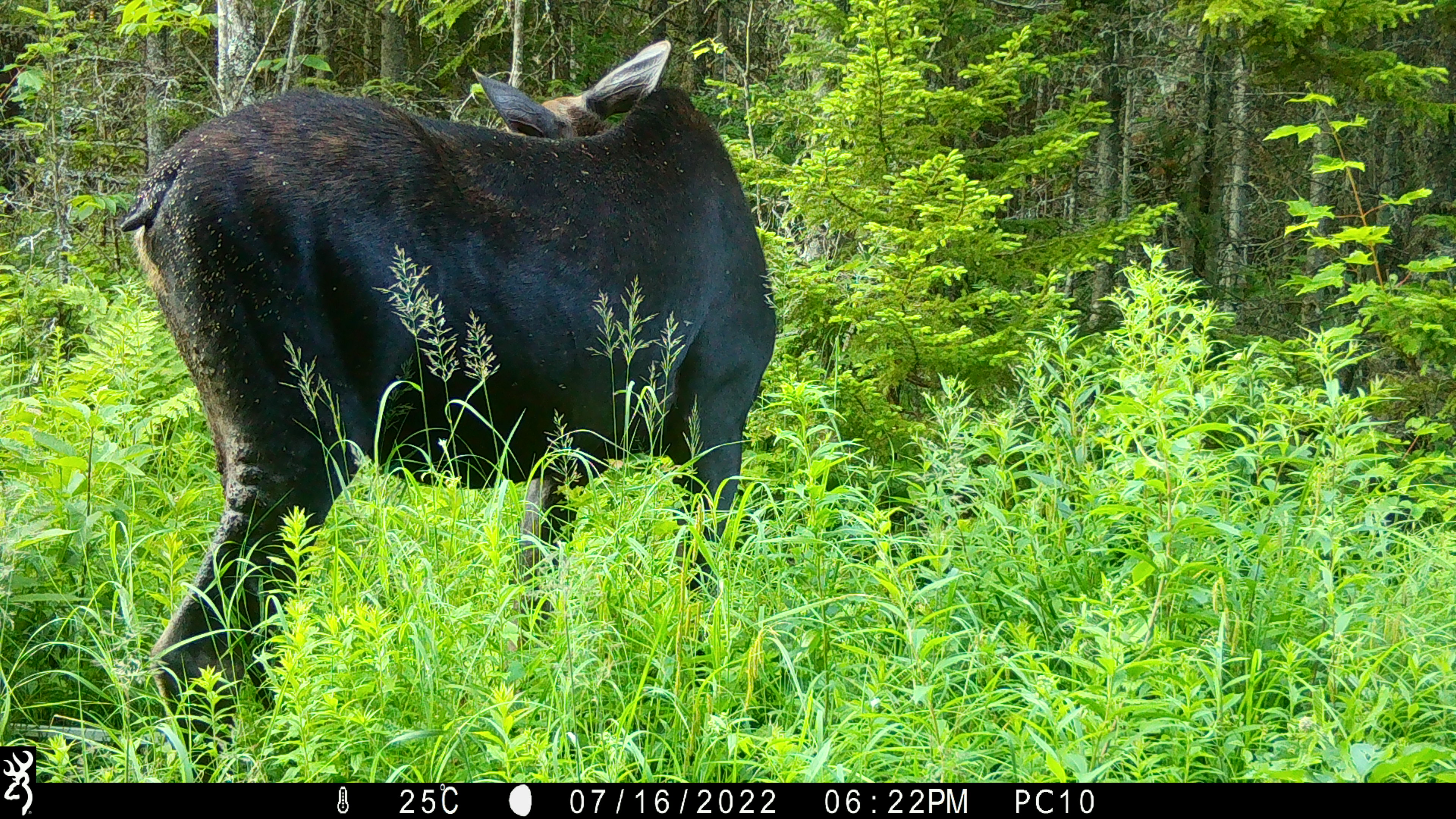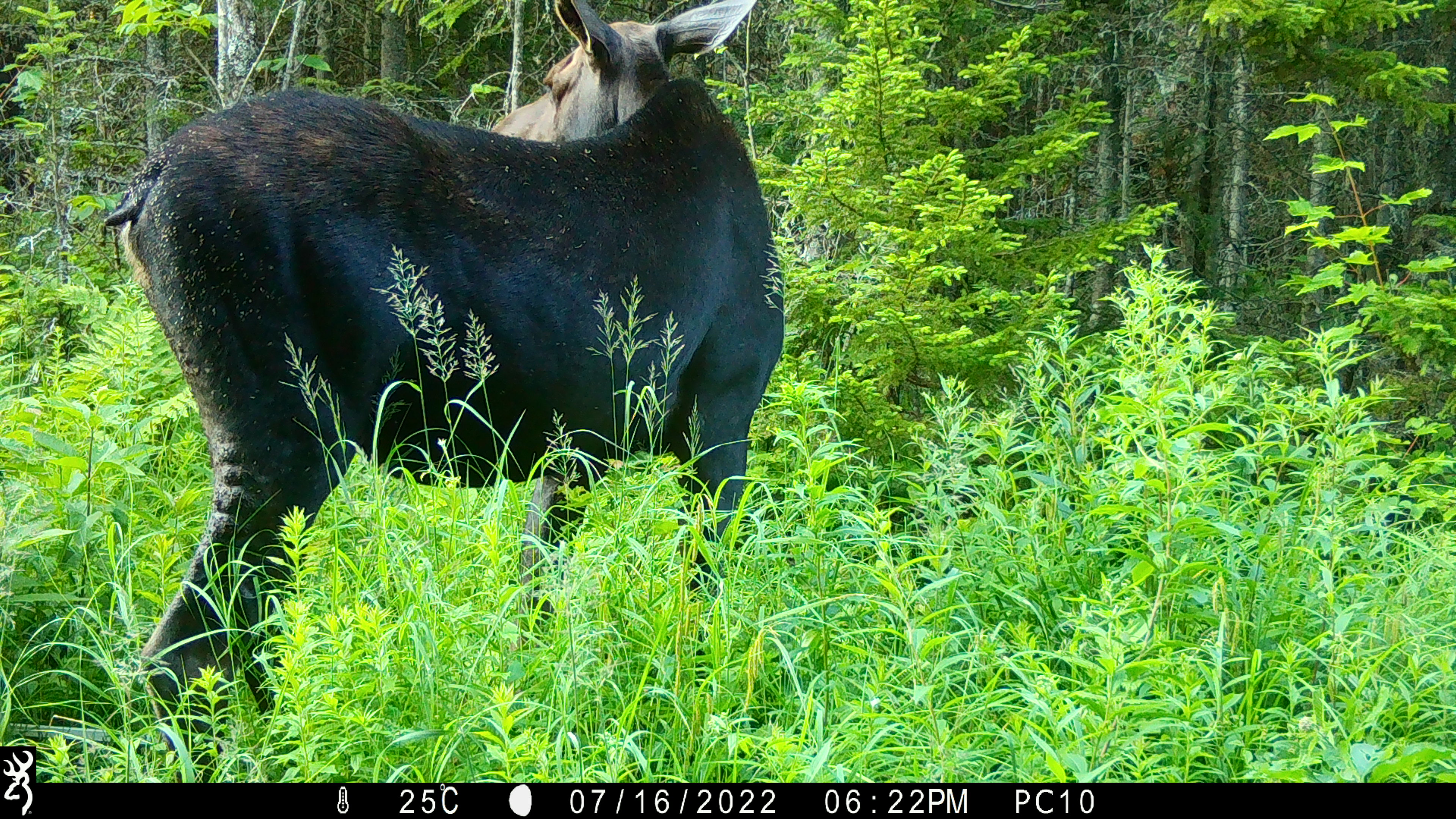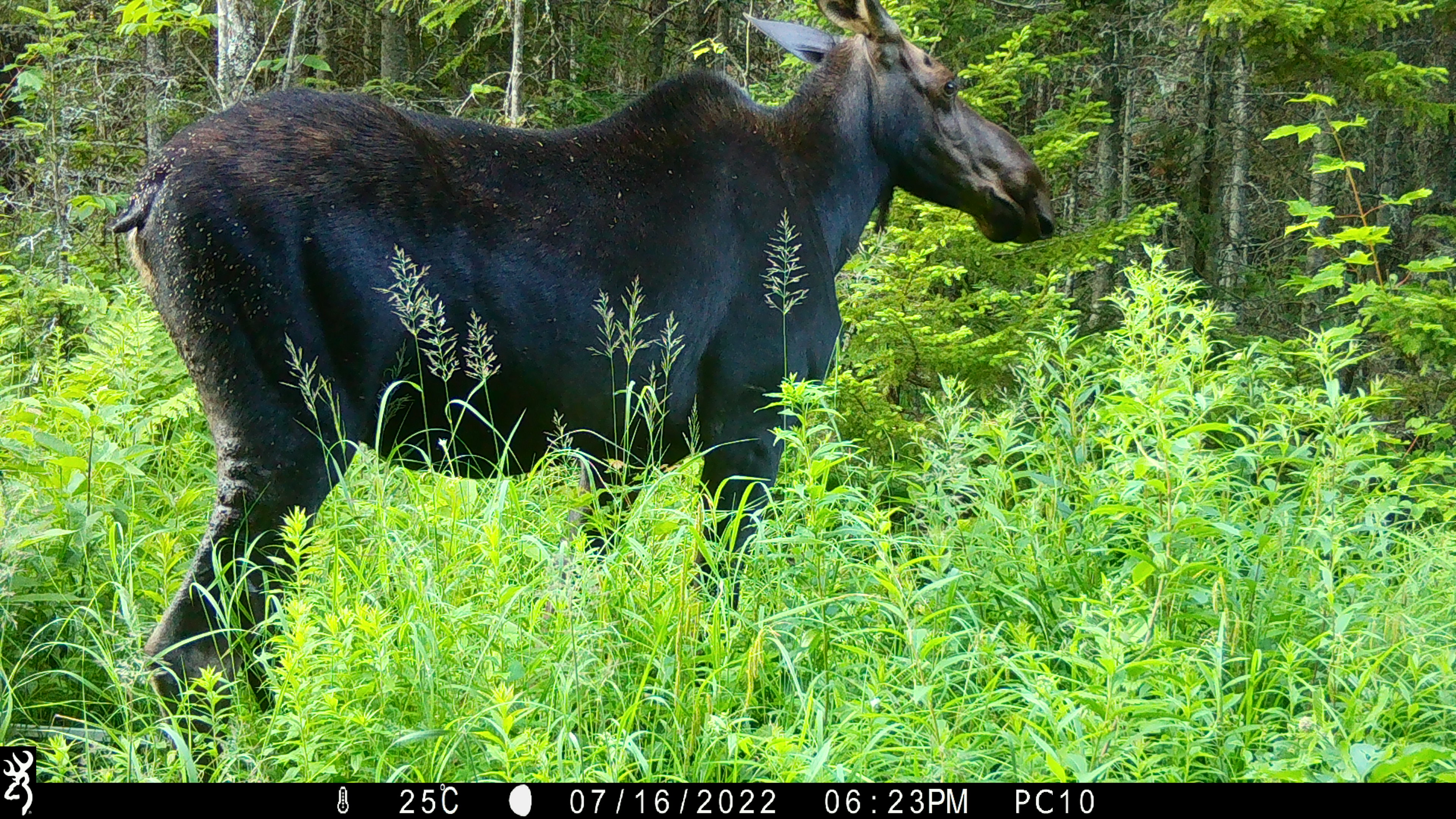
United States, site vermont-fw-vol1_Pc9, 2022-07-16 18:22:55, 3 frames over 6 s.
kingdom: Animalia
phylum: Chordata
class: Mammalia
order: Artiodactyla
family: Cervidae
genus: Alces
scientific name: Alces alces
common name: moose